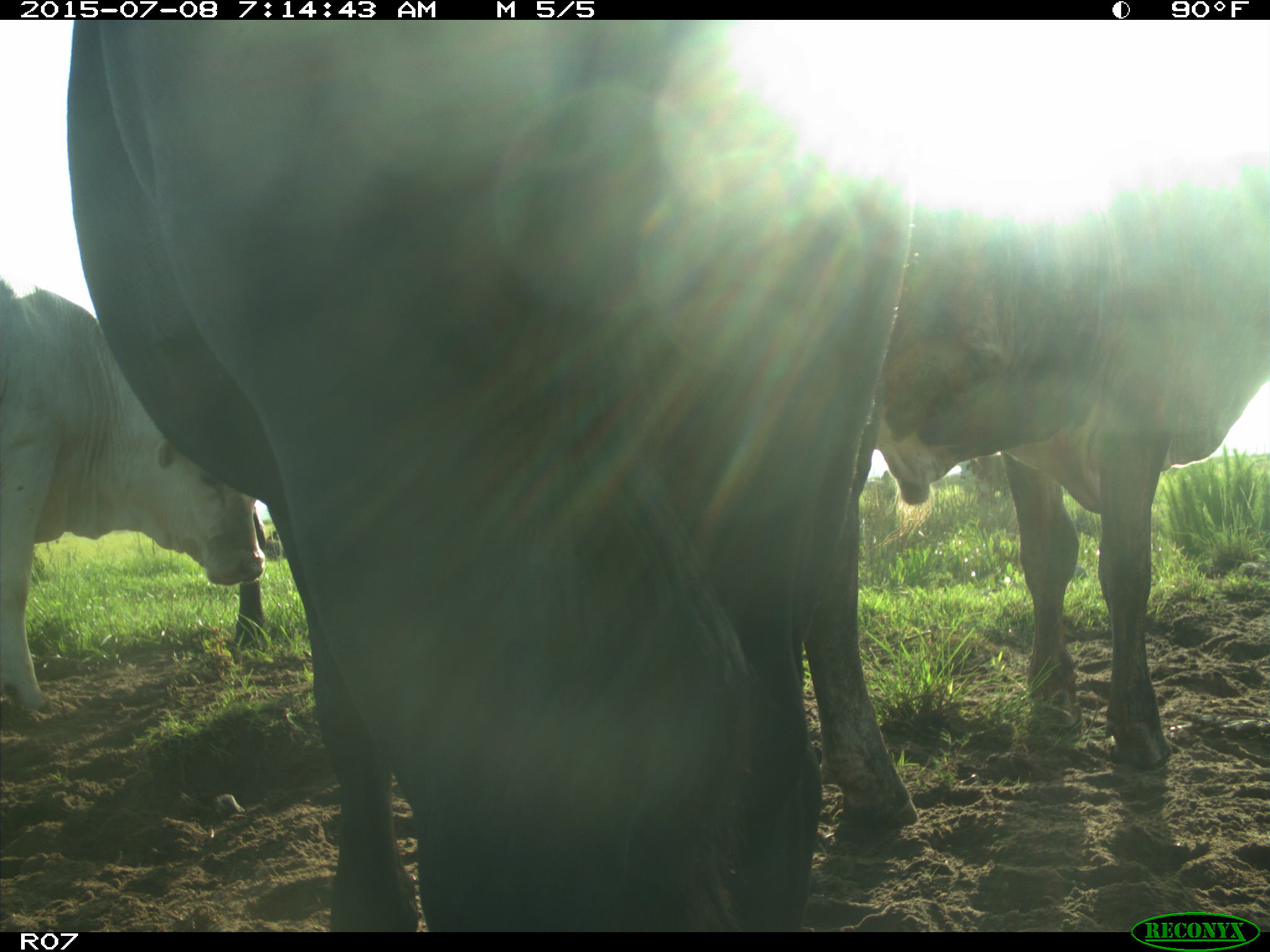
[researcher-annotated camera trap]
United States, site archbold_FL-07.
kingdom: Animalia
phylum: Chordata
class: Mammalia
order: Artiodactyla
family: Bovidae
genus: Bos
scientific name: Bos taurus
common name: domestic cow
Bos taurus (domestic cow).